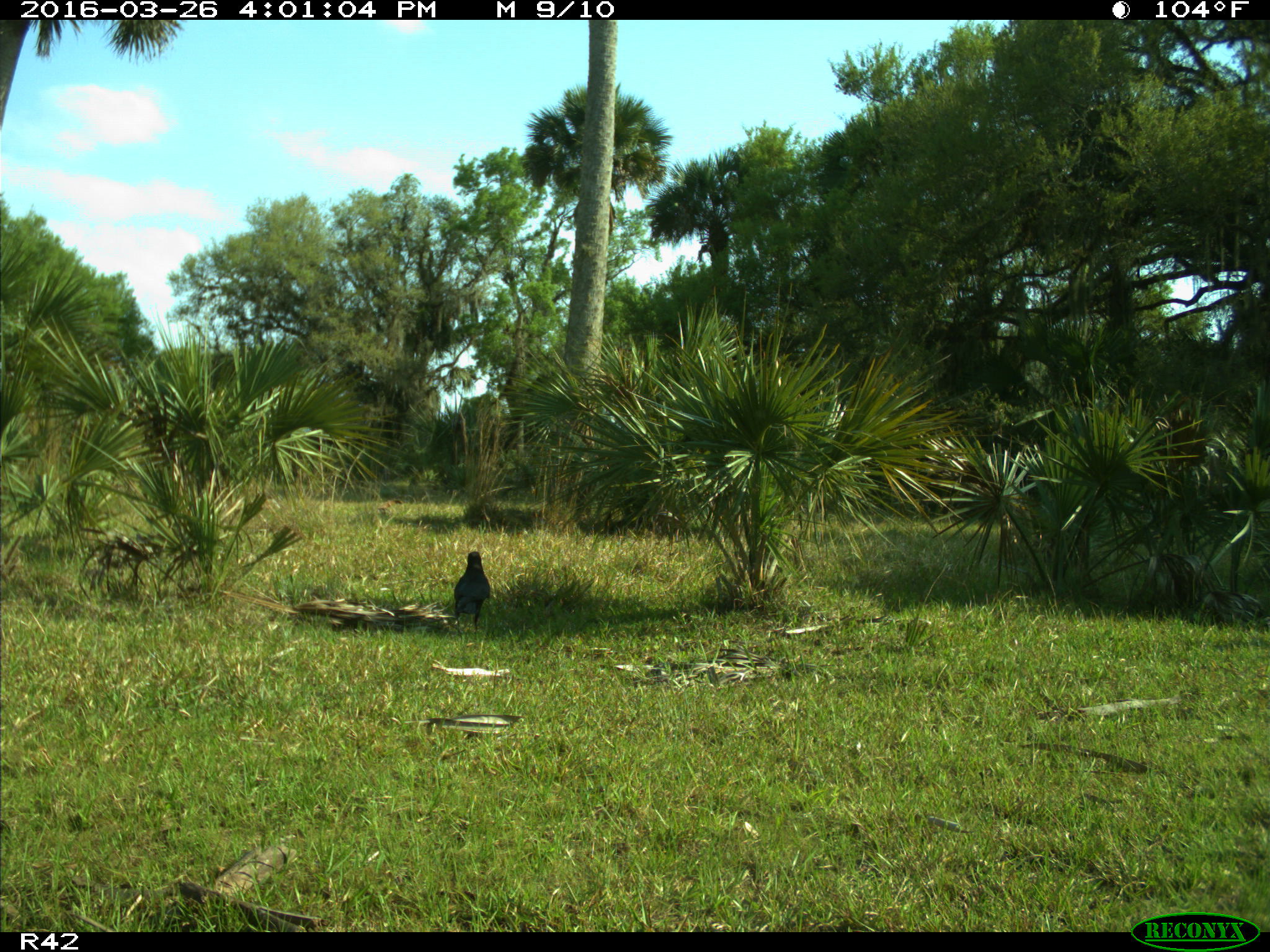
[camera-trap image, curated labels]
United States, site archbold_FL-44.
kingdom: Animalia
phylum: Chordata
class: Aves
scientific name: Aves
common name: birds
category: unidentified bird